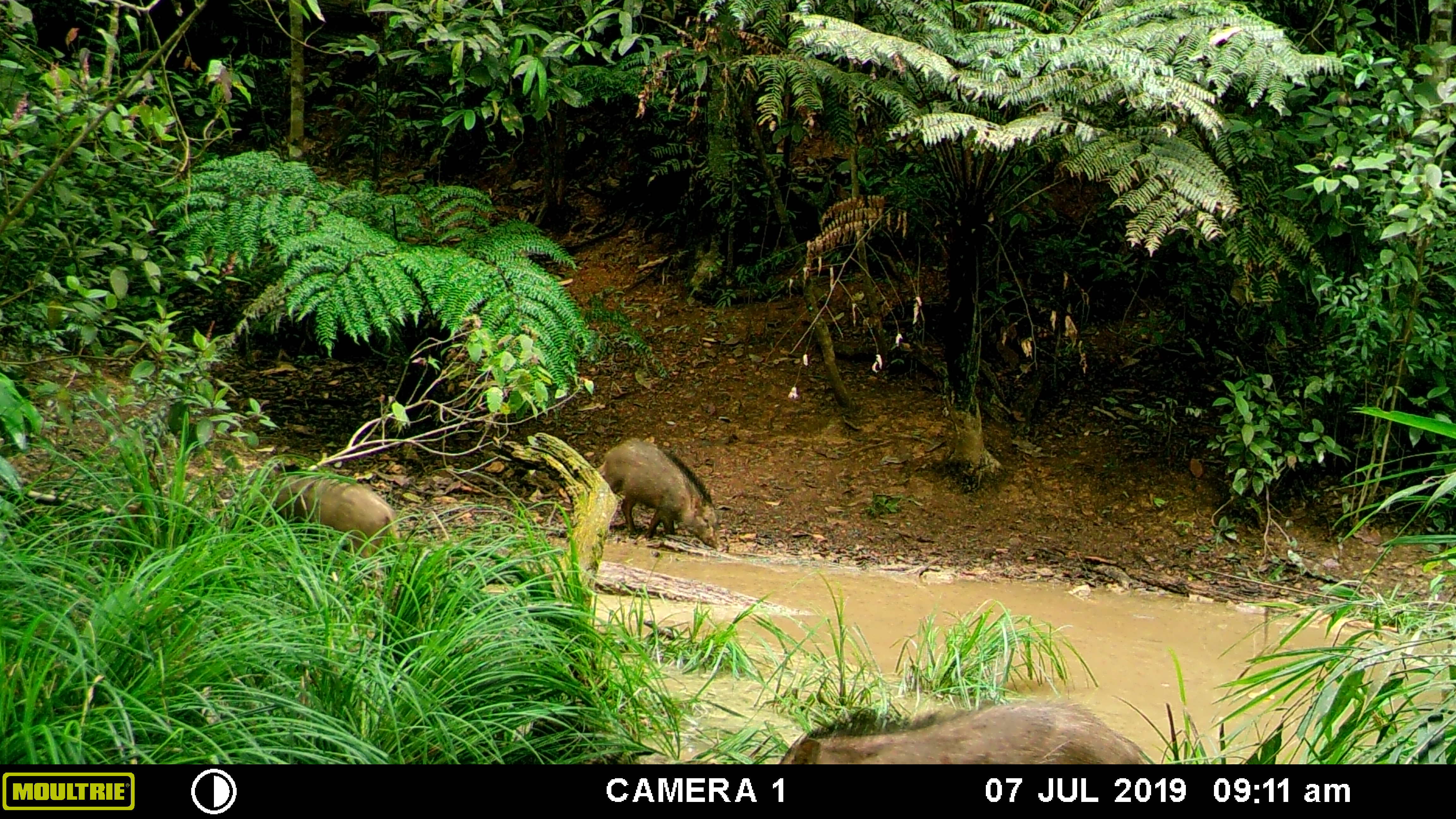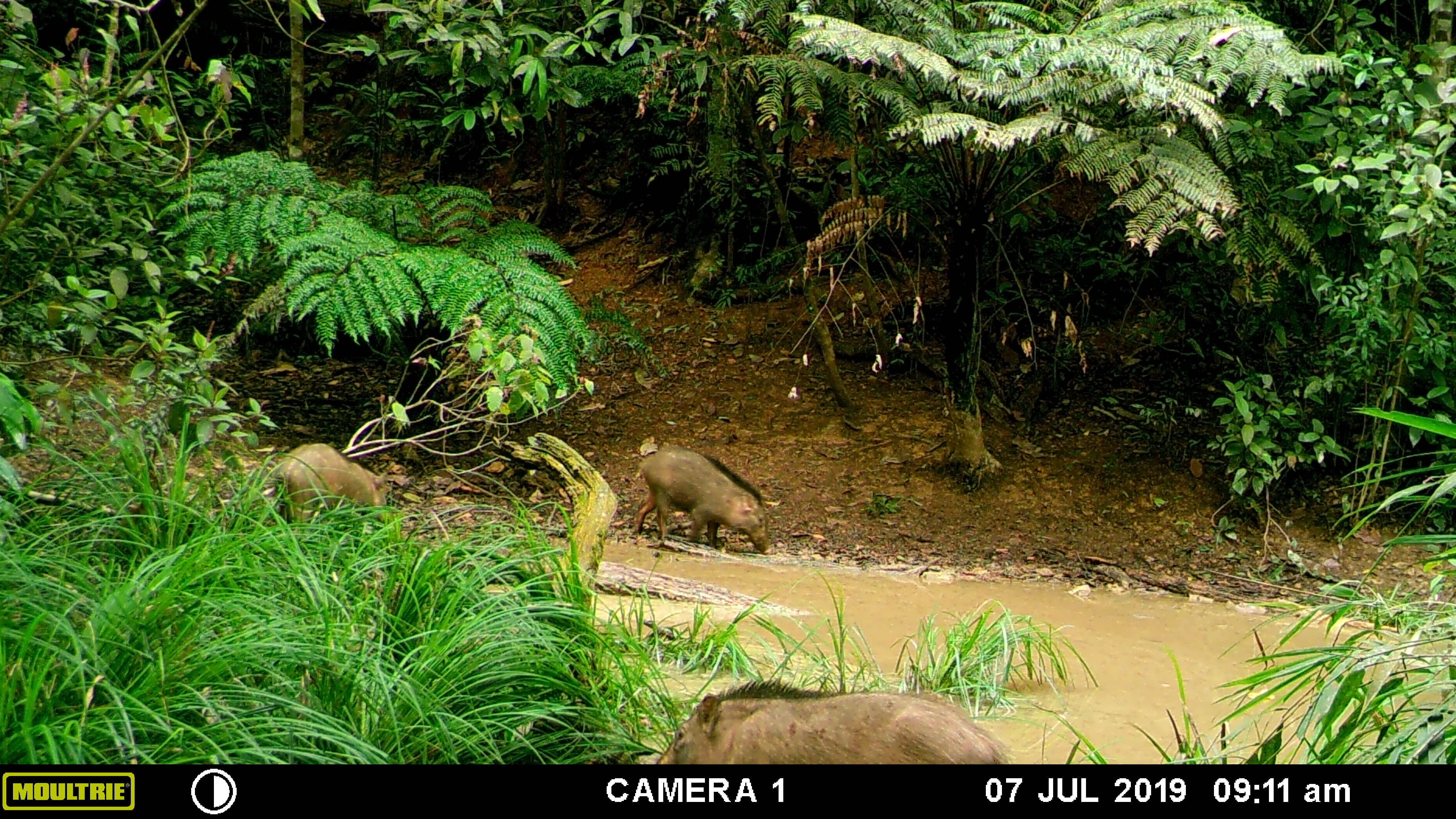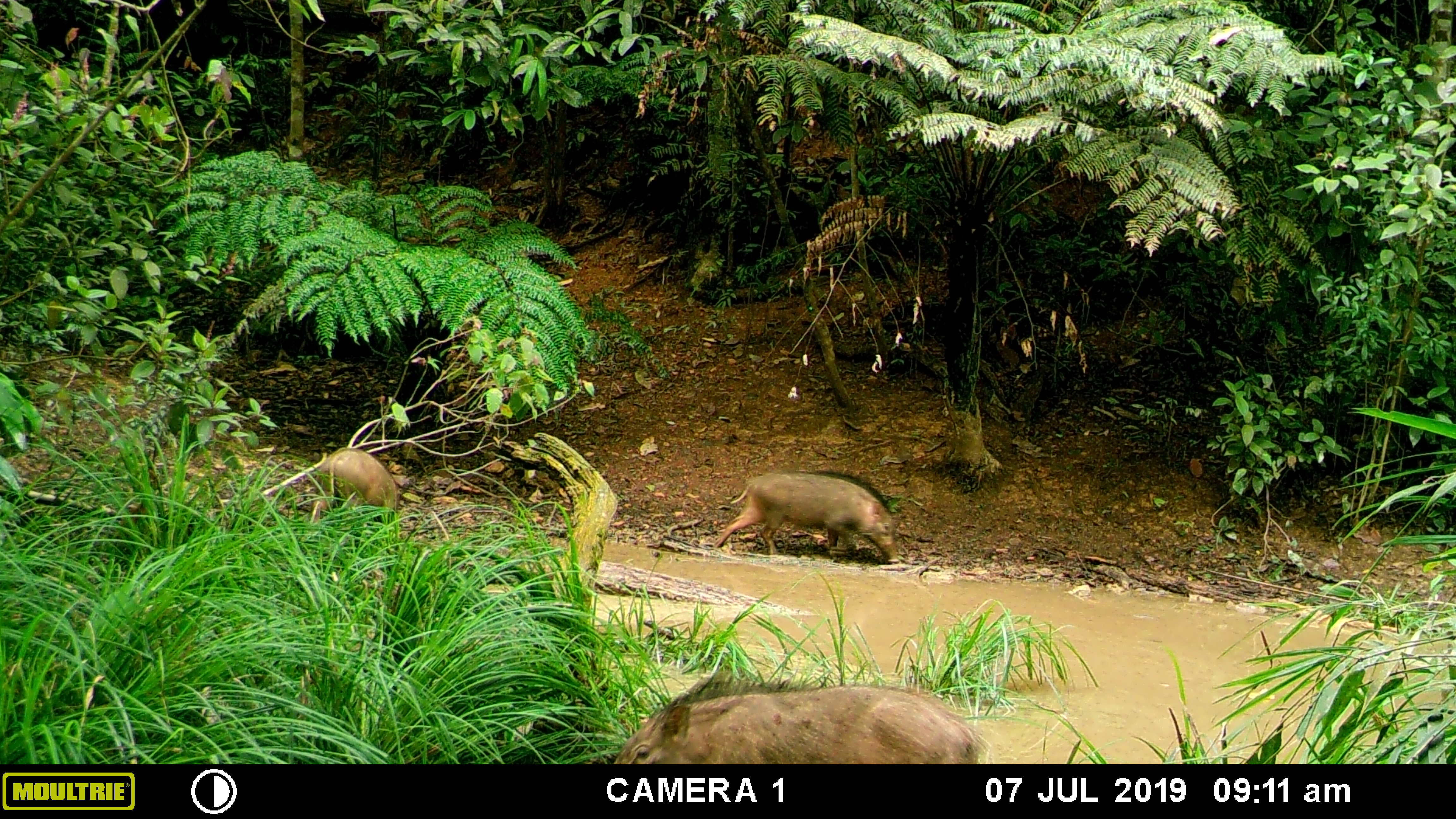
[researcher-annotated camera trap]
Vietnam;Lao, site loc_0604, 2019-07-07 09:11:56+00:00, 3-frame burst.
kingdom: Animalia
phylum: Chordata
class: Mammalia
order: Artiodactyla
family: Suidae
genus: Sus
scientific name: Sus scrofa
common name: eurasian wild pig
Eurasian wild pig (Sus scrofa). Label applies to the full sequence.